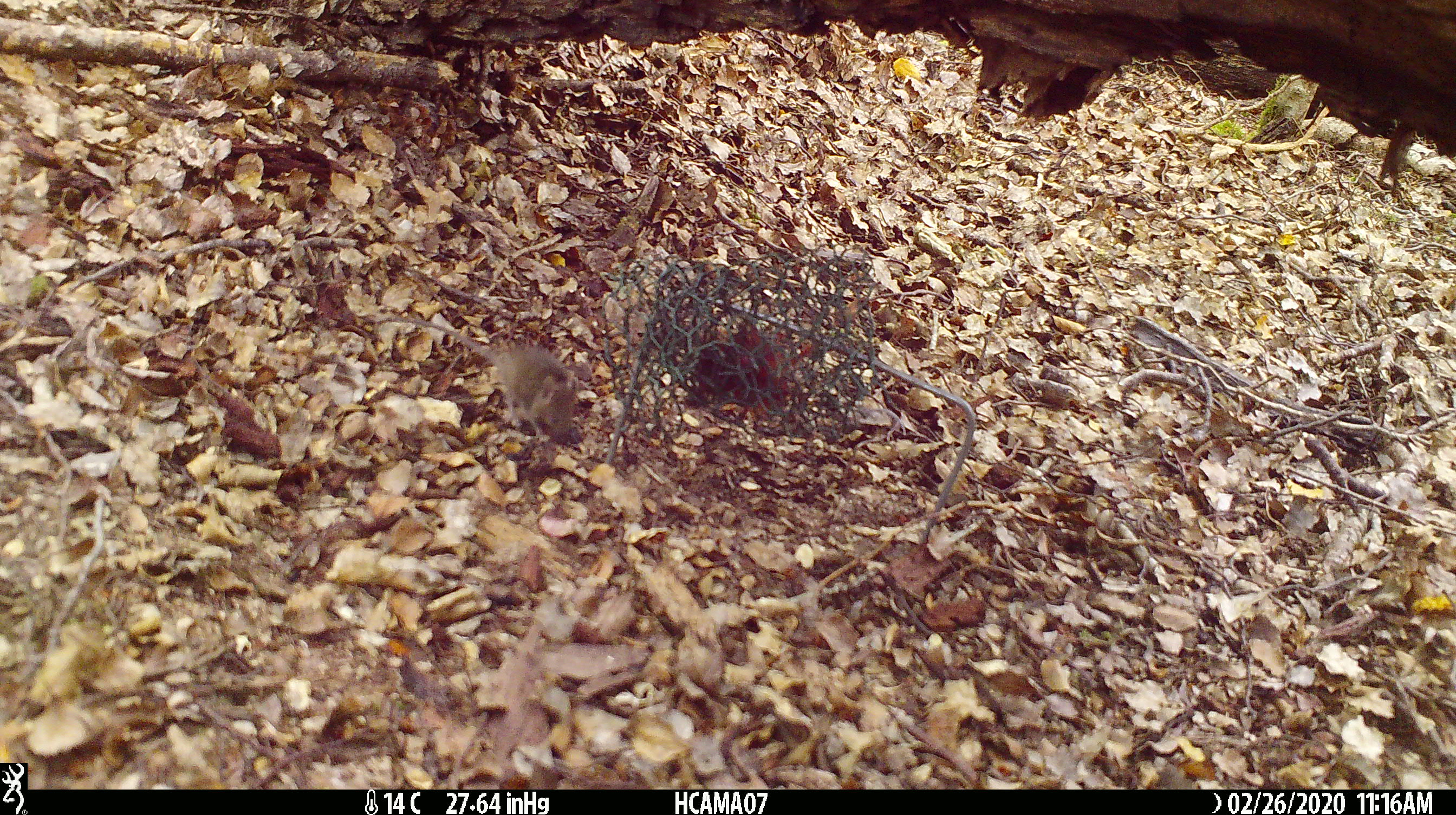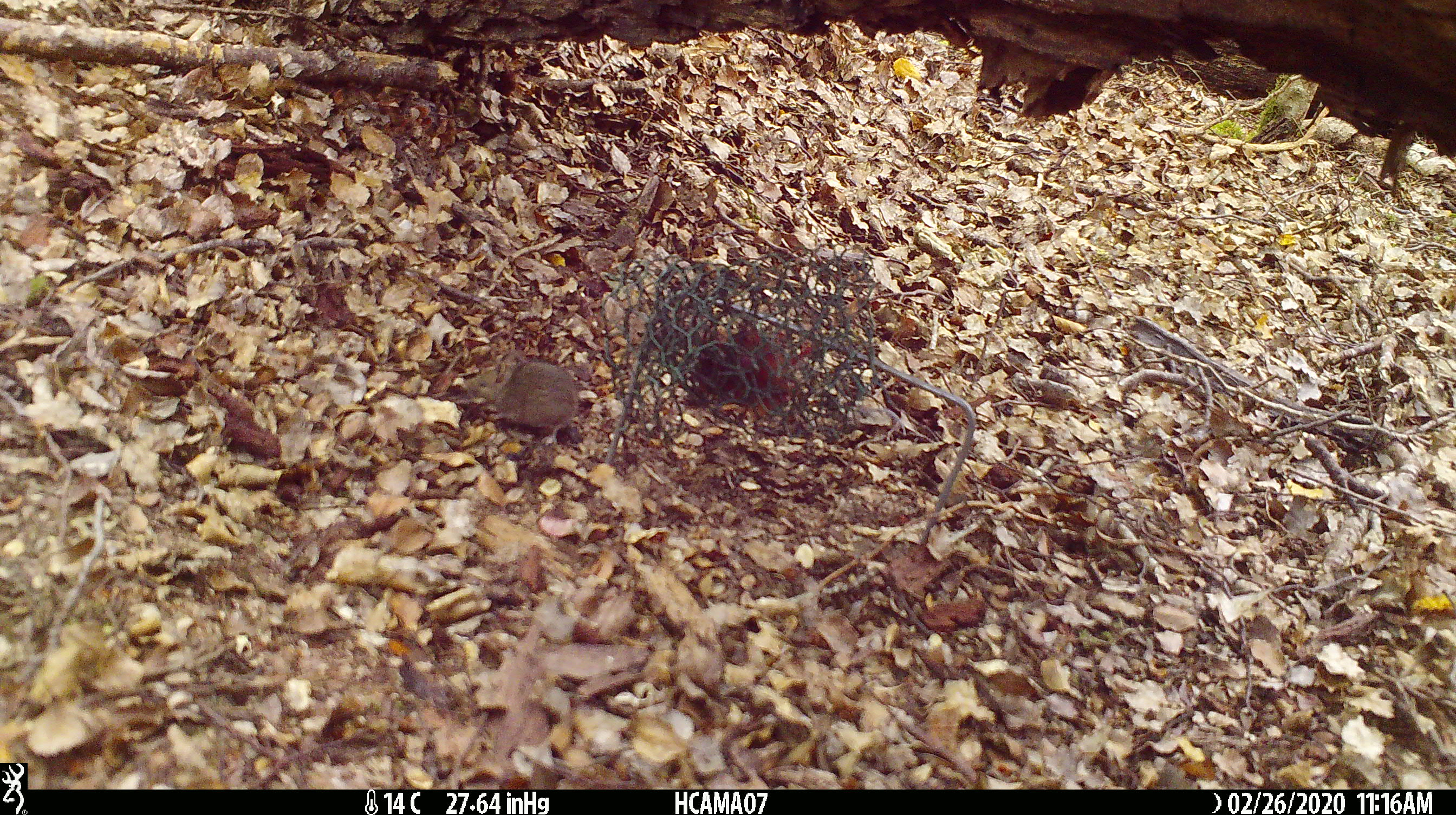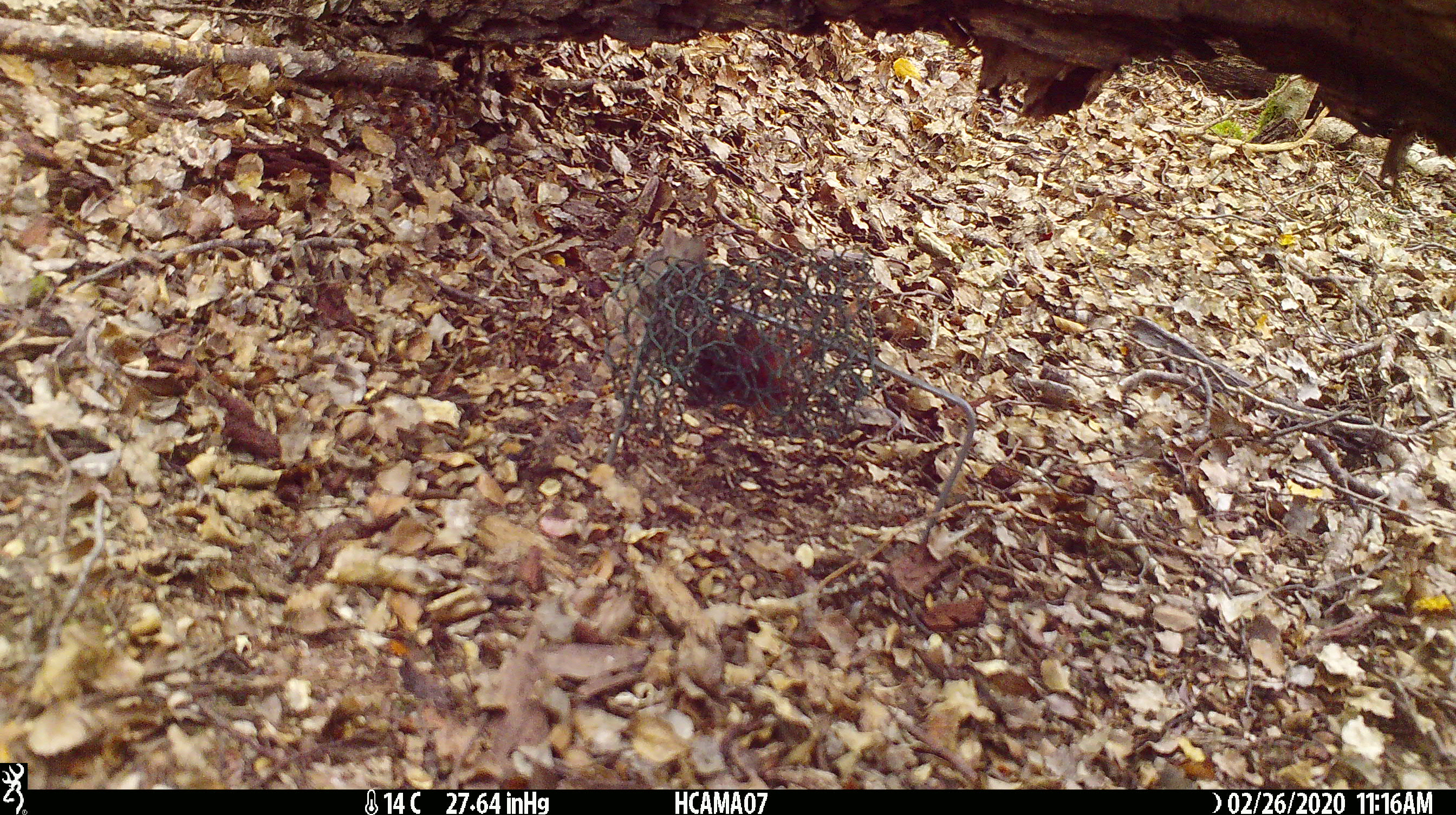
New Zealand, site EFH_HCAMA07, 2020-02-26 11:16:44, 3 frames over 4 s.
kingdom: Animalia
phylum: Chordata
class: Mammalia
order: Rodentia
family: Muridae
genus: Mus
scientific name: Mus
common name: mouse